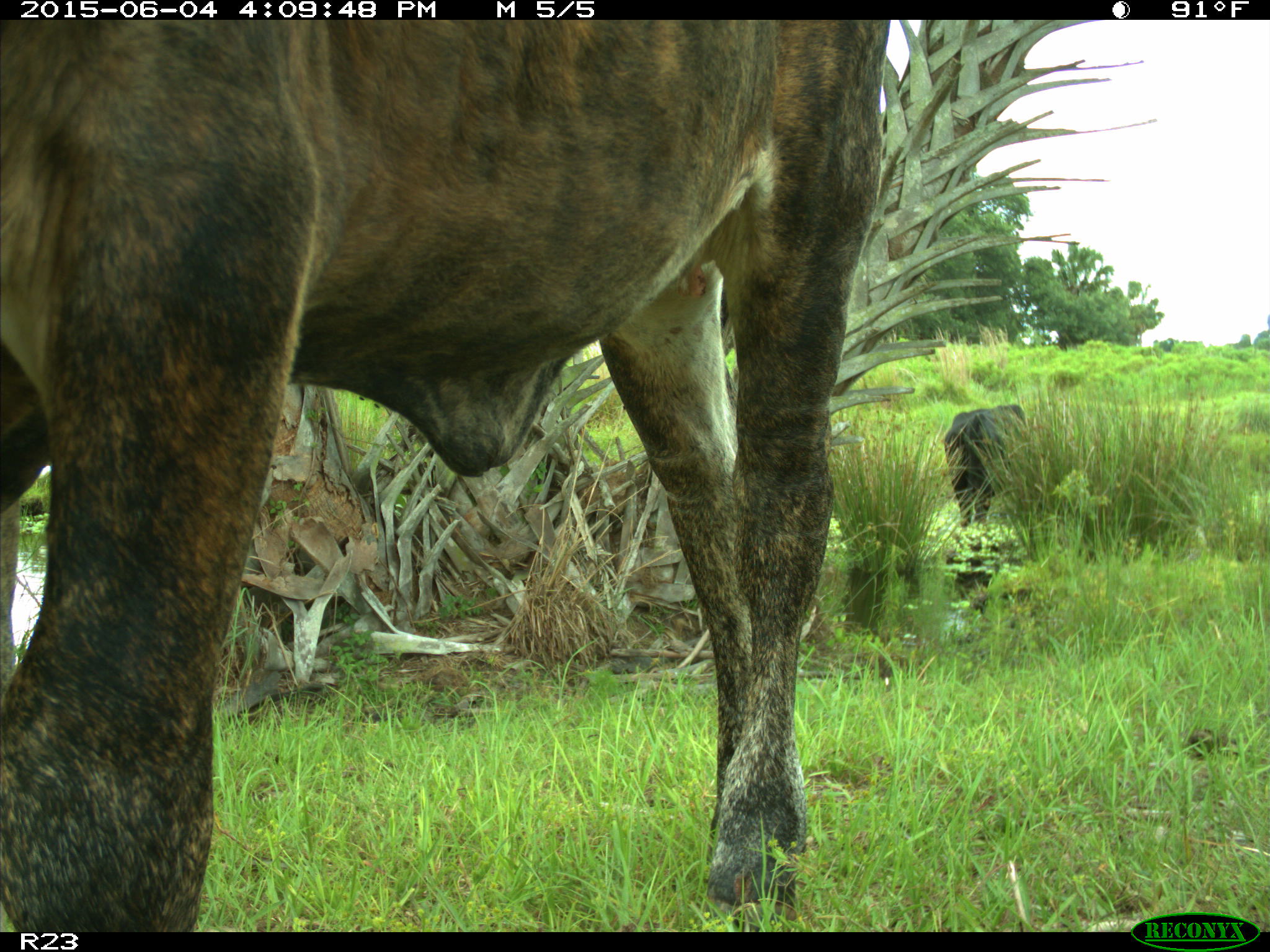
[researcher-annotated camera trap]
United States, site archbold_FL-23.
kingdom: Animalia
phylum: Chordata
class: Mammalia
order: Artiodactyla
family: Bovidae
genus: Bos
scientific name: Bos taurus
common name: domestic cow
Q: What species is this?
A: Bos taurus (domestic cow).